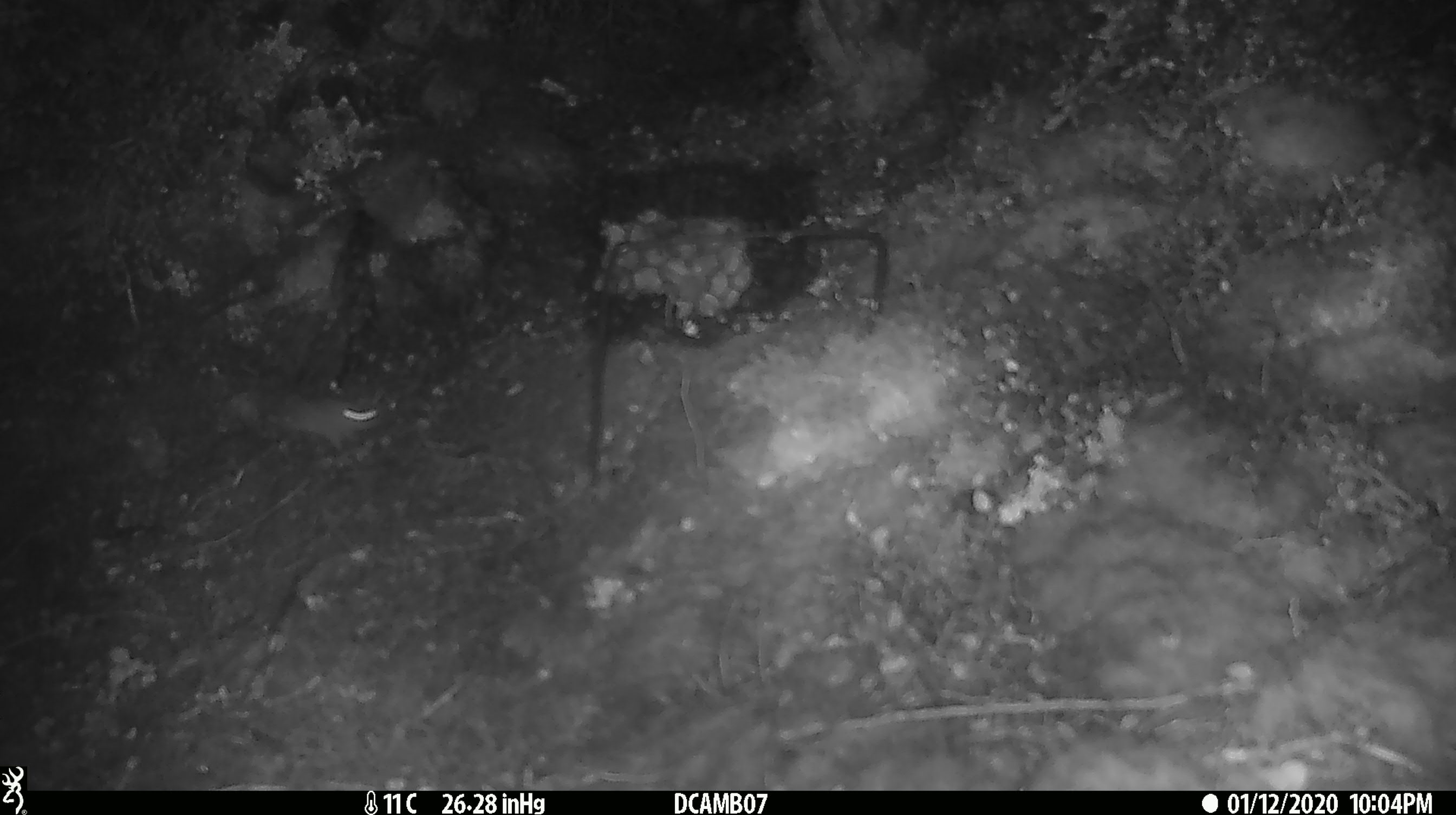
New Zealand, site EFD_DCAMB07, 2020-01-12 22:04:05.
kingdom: Animalia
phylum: Chordata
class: Mammalia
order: Rodentia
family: Muridae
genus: Mus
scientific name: Mus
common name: mouse